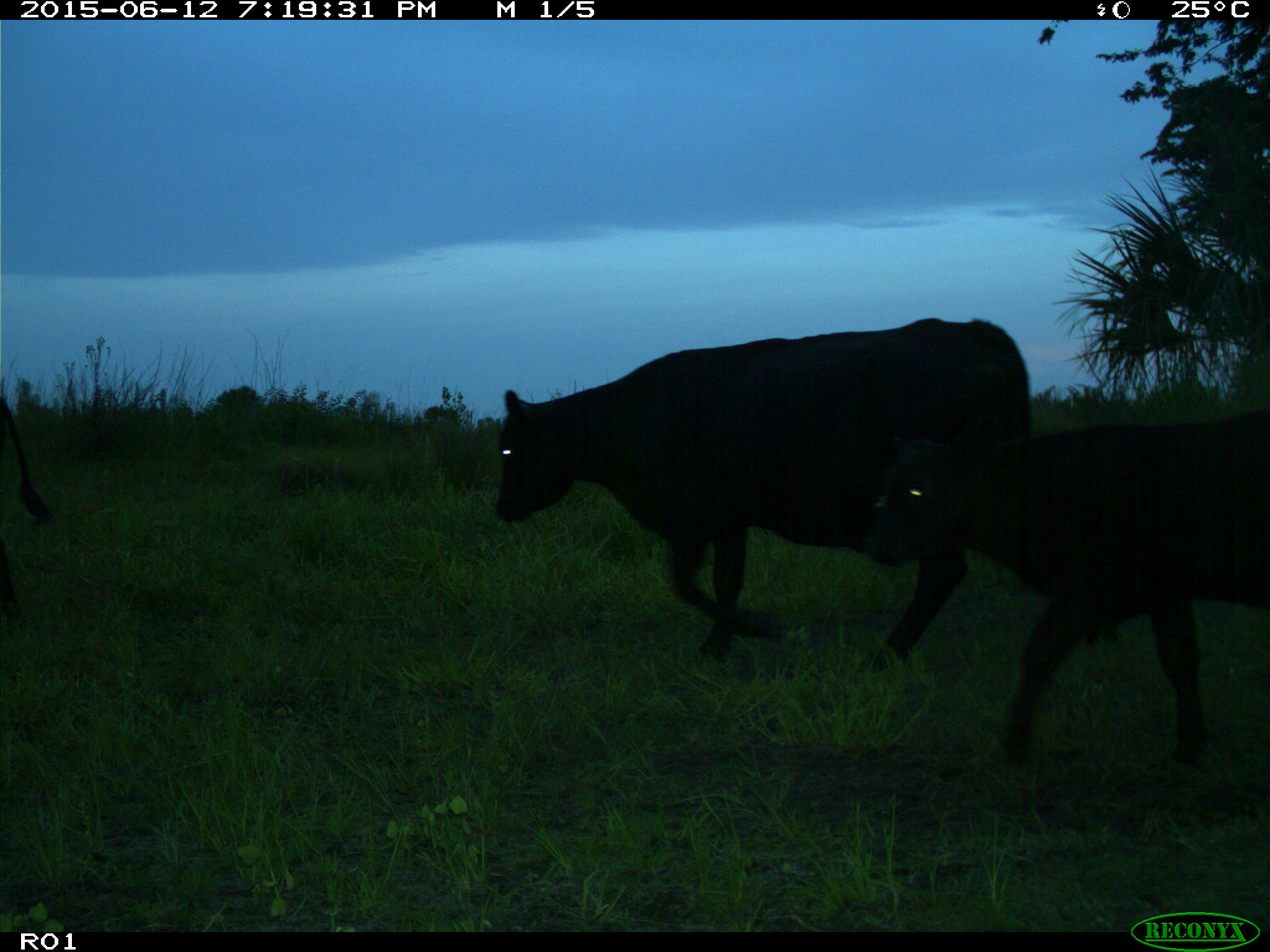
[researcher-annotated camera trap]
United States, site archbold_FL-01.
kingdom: Animalia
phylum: Chordata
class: Mammalia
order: Artiodactyla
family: Bovidae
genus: Bos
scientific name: Bos taurus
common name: domestic cow